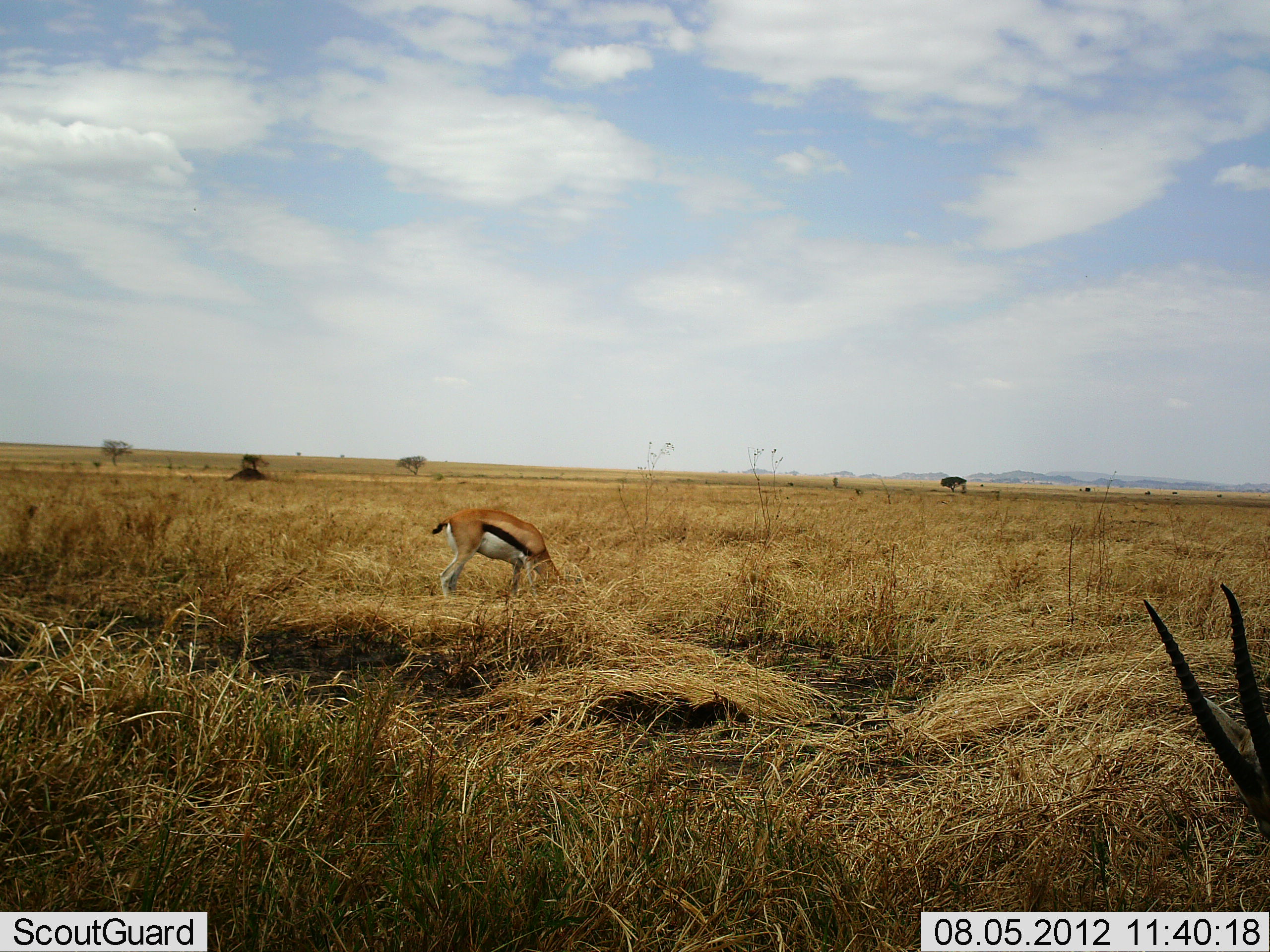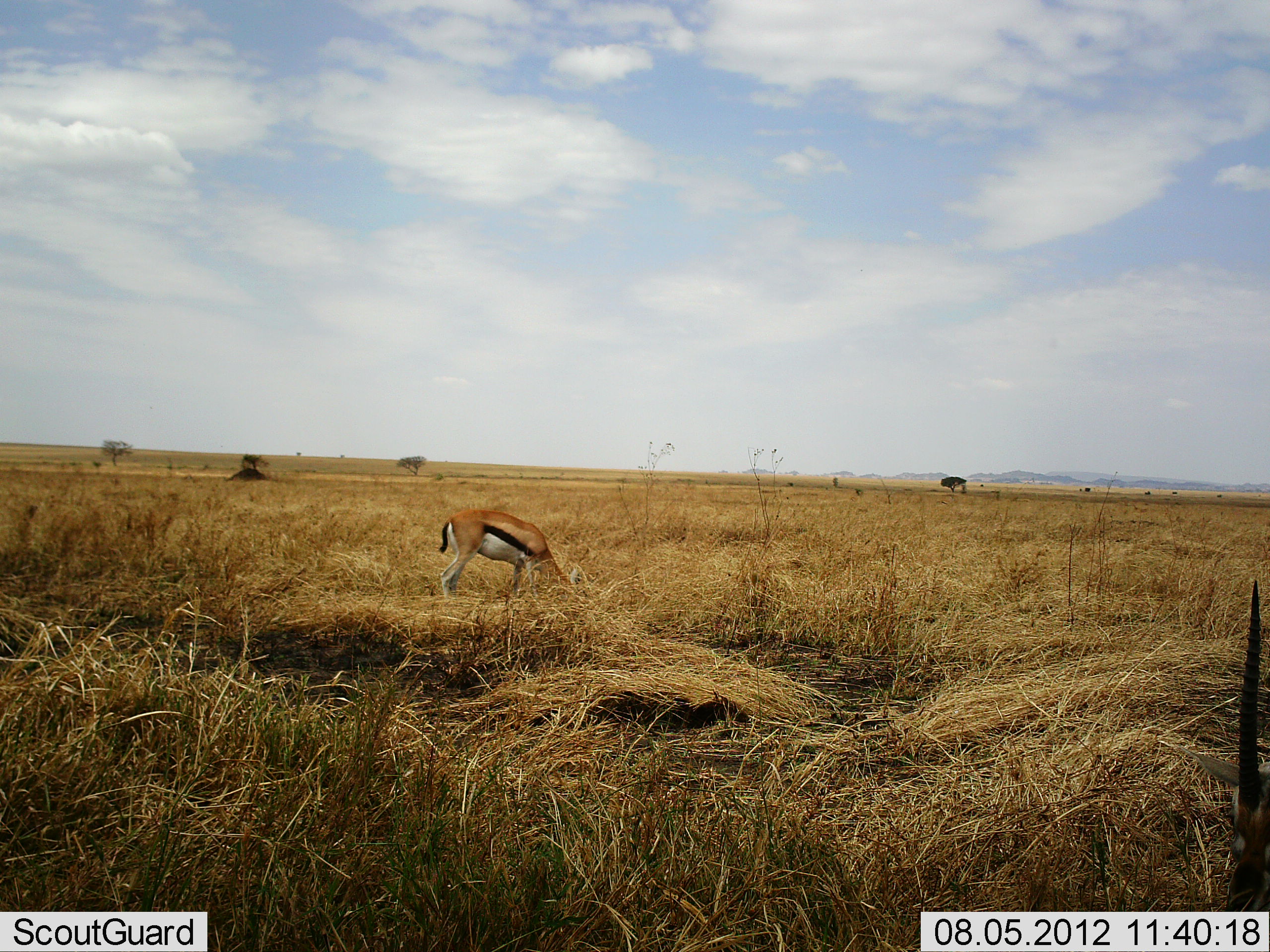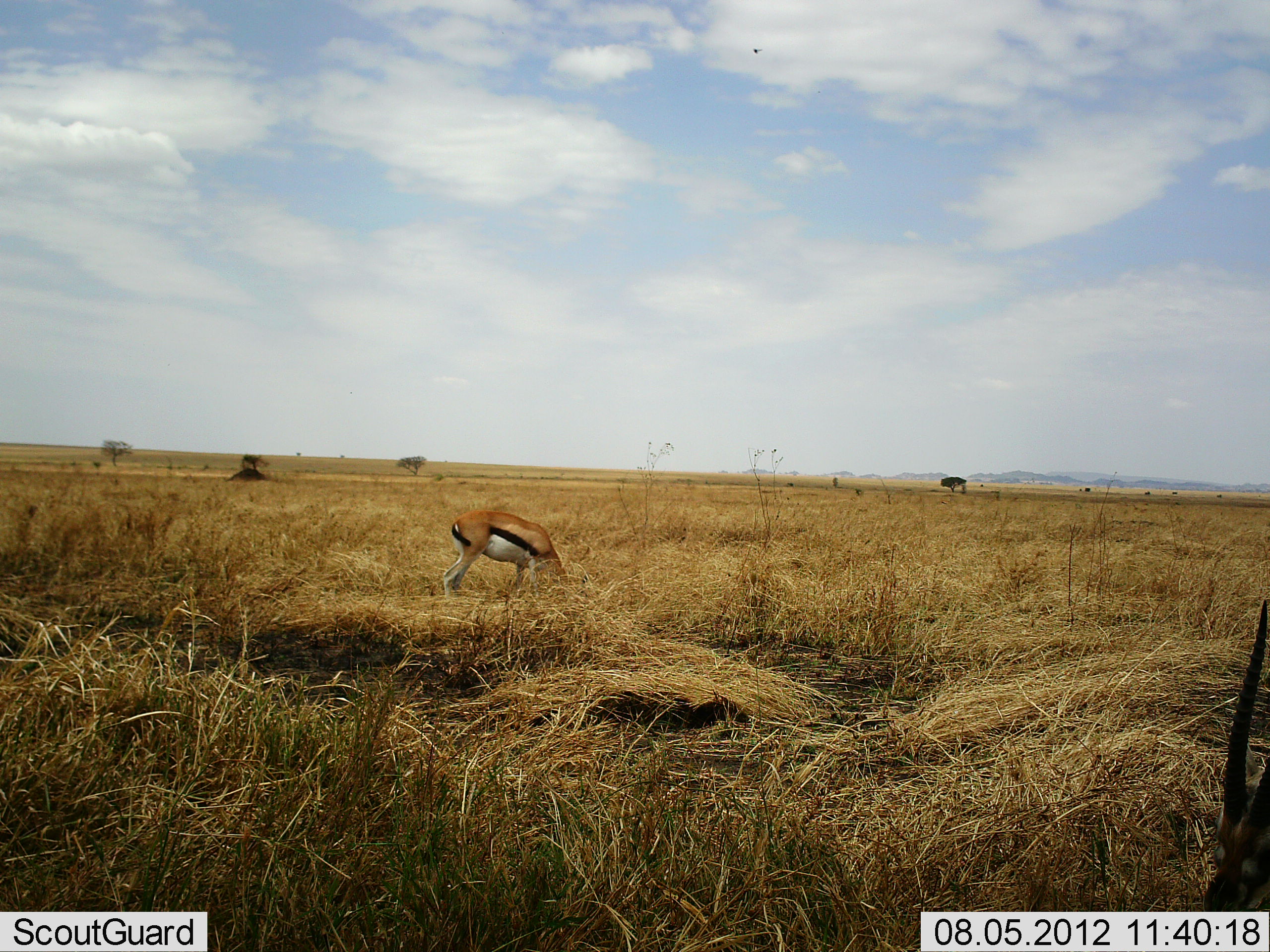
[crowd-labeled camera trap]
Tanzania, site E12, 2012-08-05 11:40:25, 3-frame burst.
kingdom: Animalia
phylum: Chordata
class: Mammalia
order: Artiodactyla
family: Bovidae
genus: Eudorcas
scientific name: Eudorcas thomsonii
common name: thomson's gazelle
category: gazellethomsons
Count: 2.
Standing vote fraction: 10%.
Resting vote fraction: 0%.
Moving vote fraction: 0%.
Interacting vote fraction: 0%.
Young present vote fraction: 0%.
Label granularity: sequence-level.